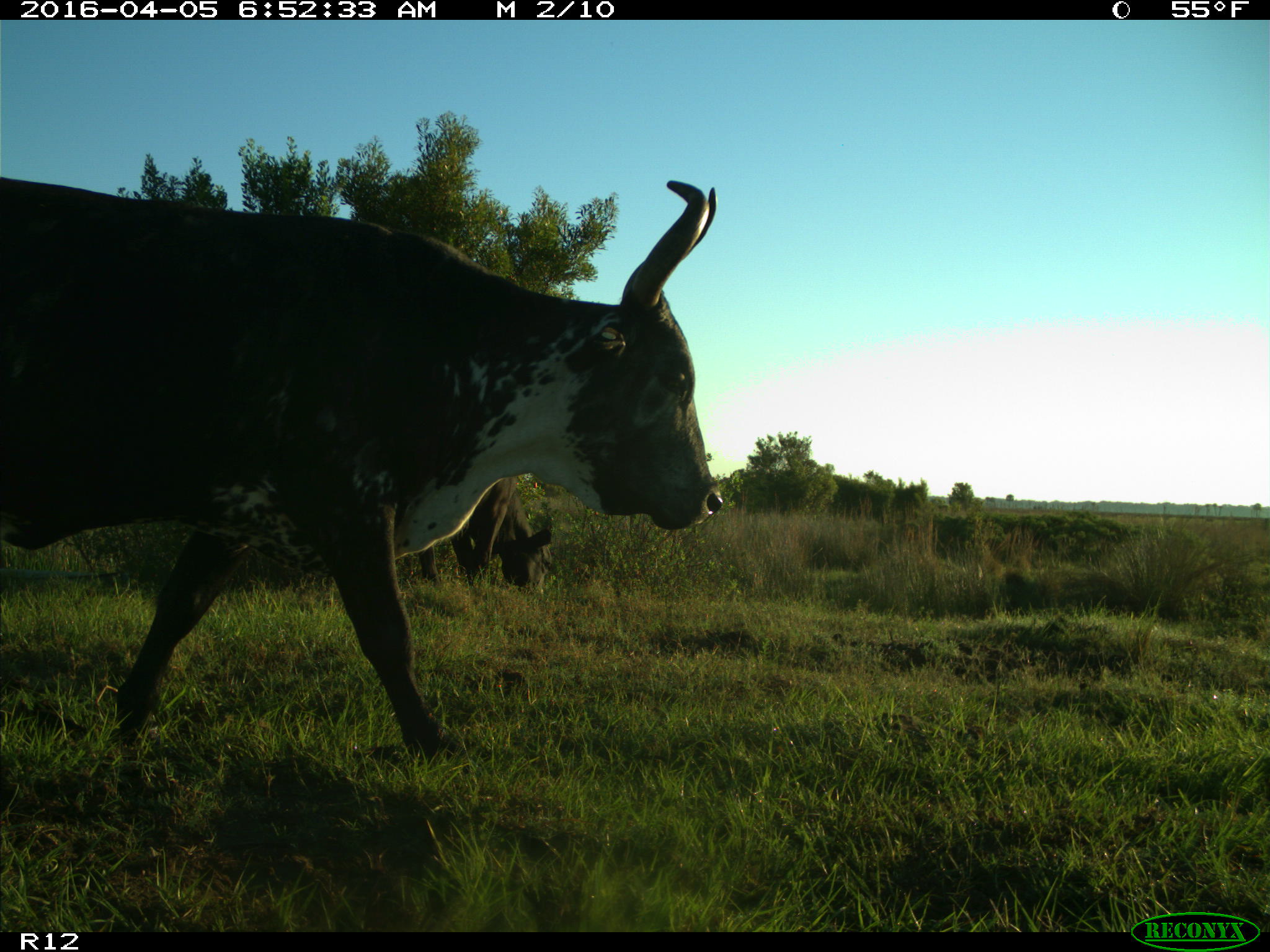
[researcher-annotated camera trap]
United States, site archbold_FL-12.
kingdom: Animalia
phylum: Chordata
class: Mammalia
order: Artiodactyla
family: Bovidae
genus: Bos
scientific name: Bos taurus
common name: domestic cow